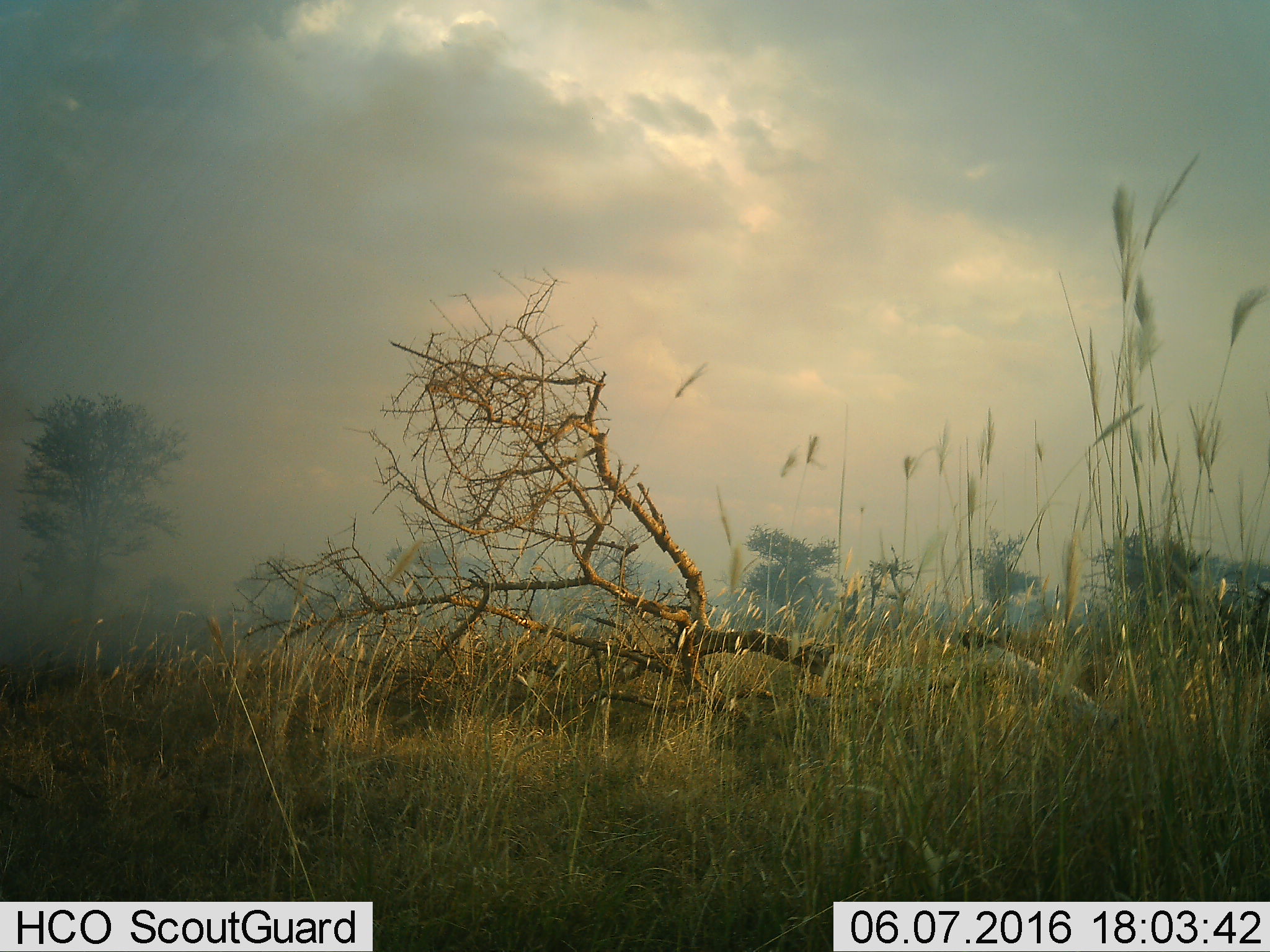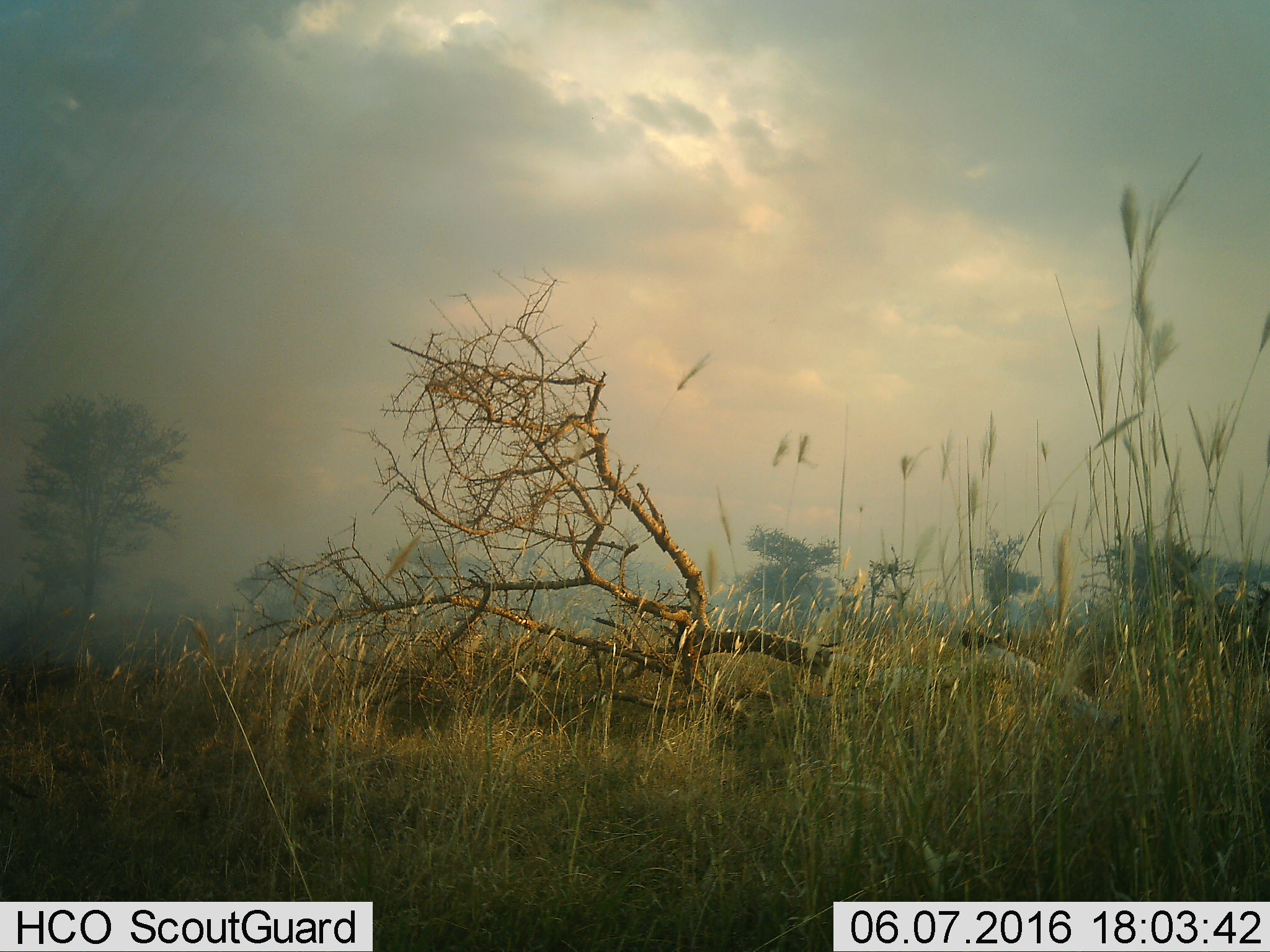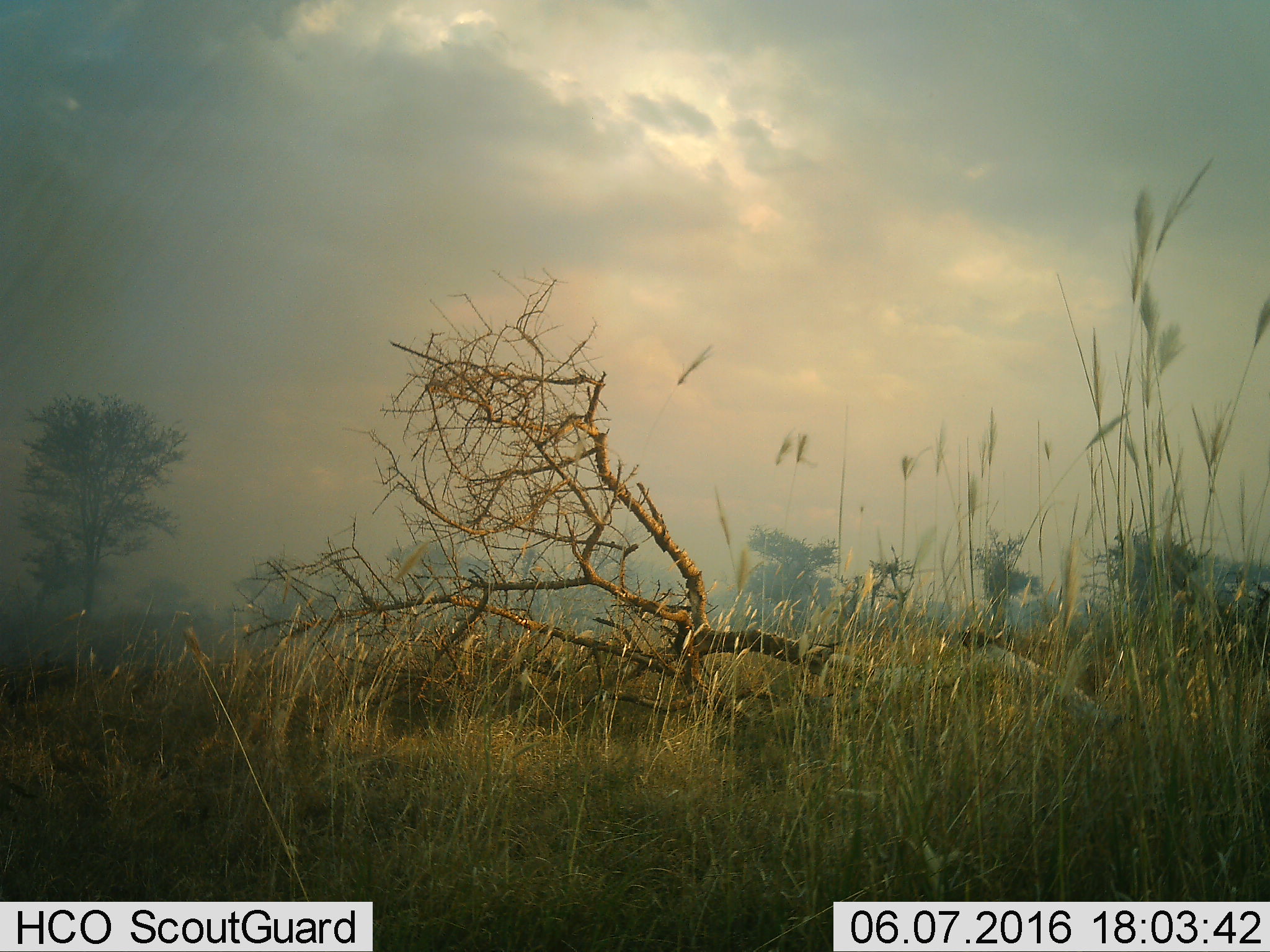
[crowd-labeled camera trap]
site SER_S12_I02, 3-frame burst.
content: unidentified animal